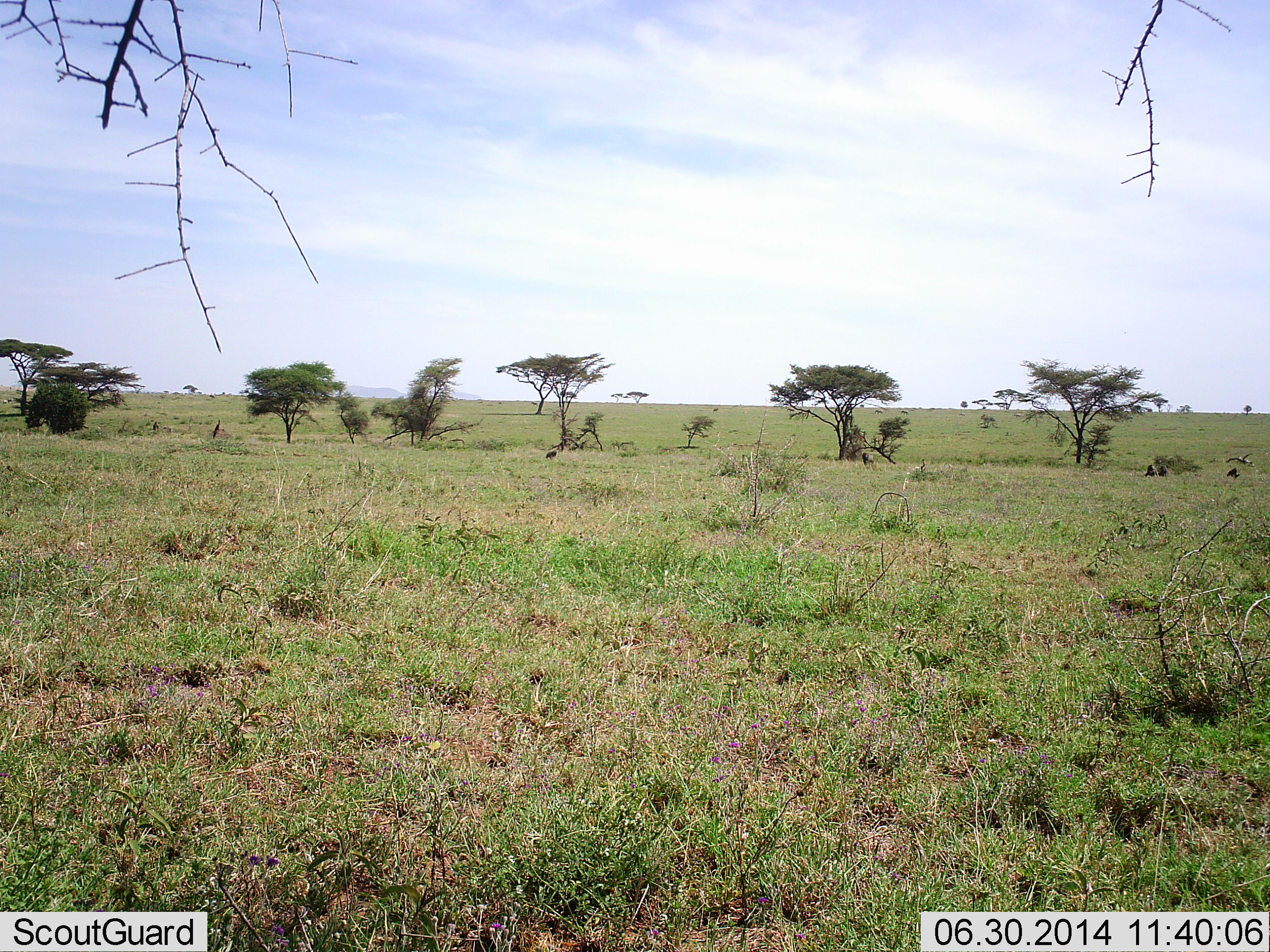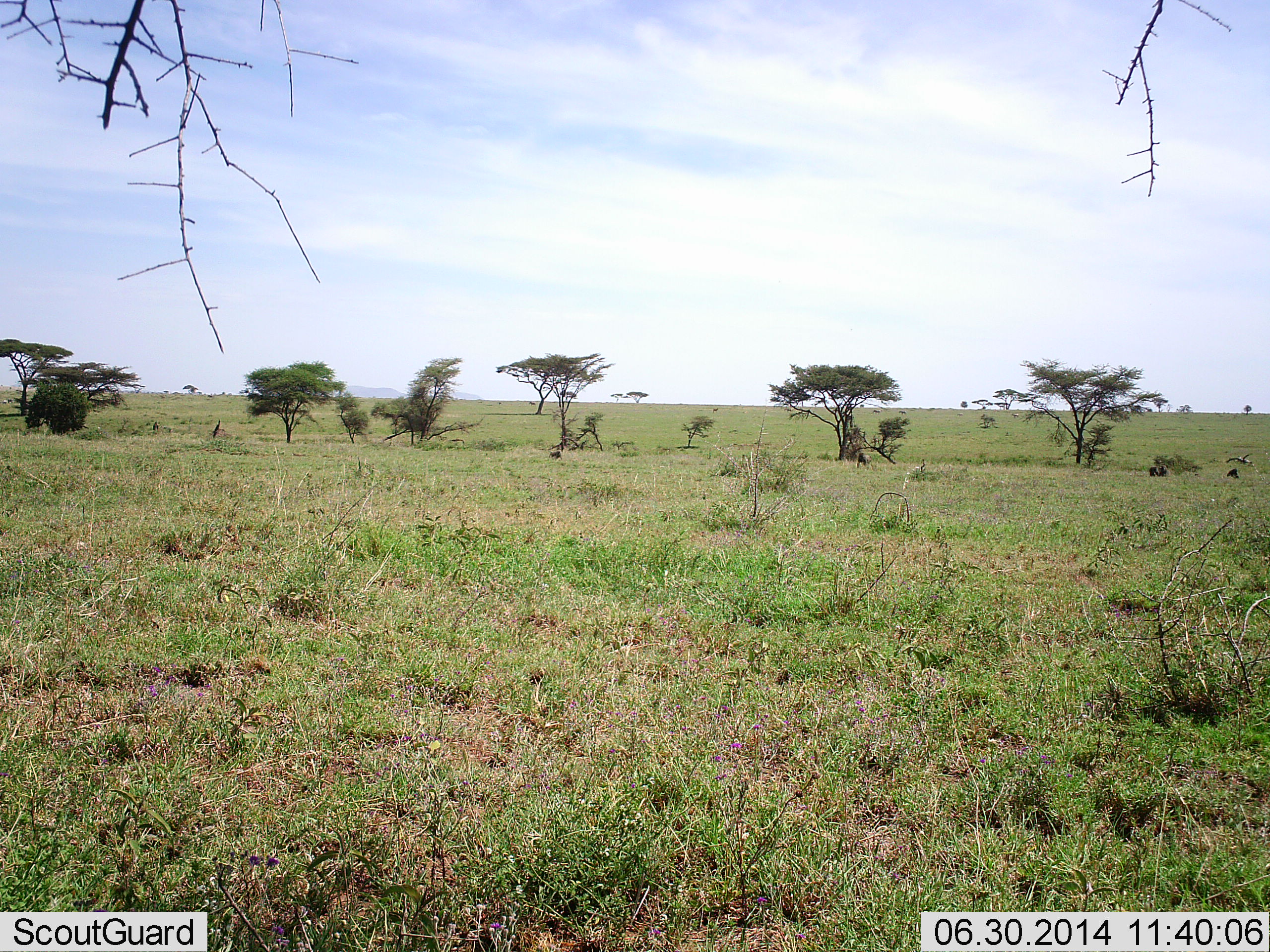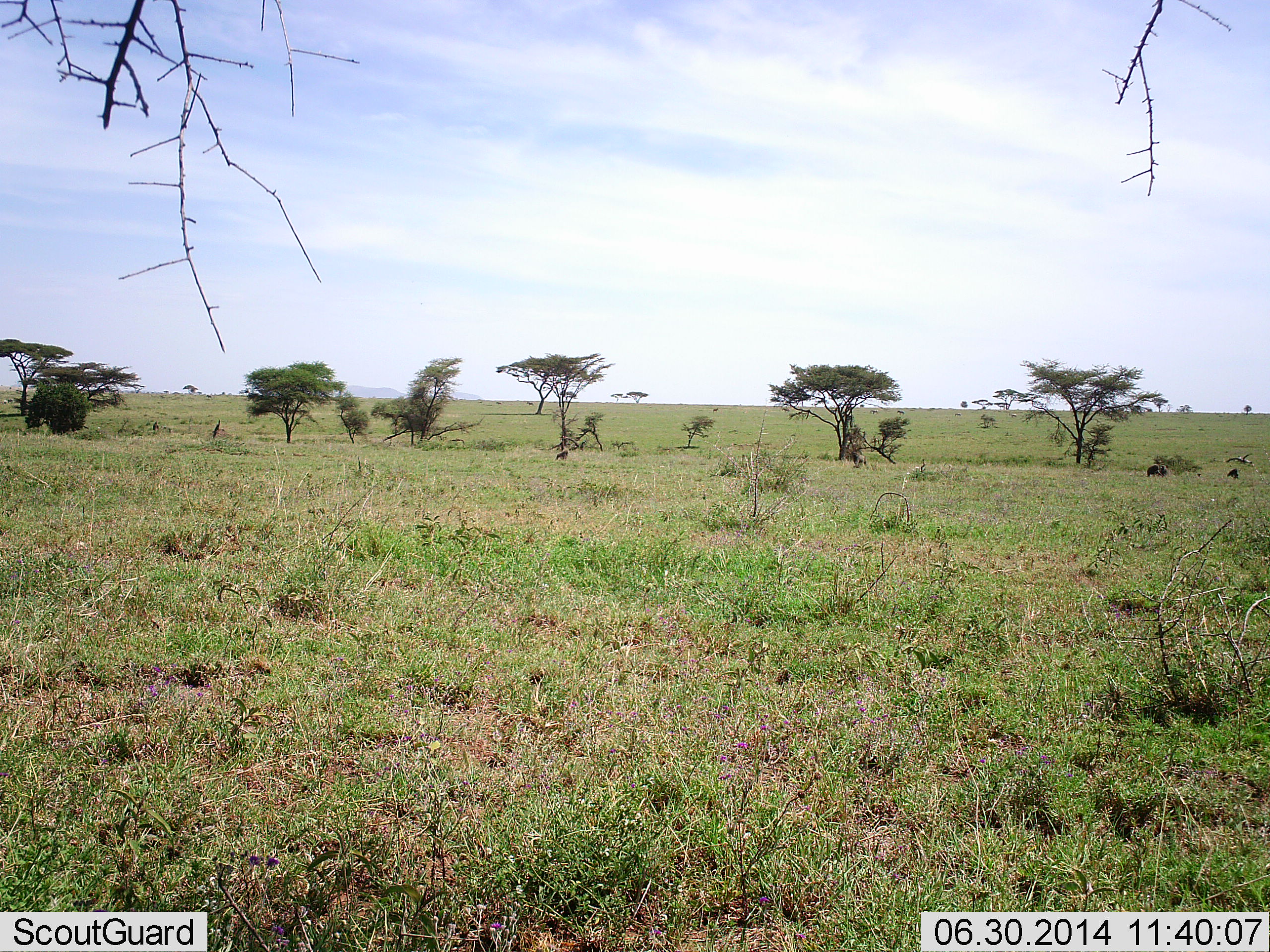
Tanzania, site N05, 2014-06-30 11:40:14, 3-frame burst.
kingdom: Animalia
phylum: Chordata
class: Mammalia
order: Primates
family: Cercopithecidae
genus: Papio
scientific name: Papio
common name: baboon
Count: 5.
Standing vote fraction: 18%.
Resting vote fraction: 45%.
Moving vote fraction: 91%.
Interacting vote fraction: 18%.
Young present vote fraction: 0%.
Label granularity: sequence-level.